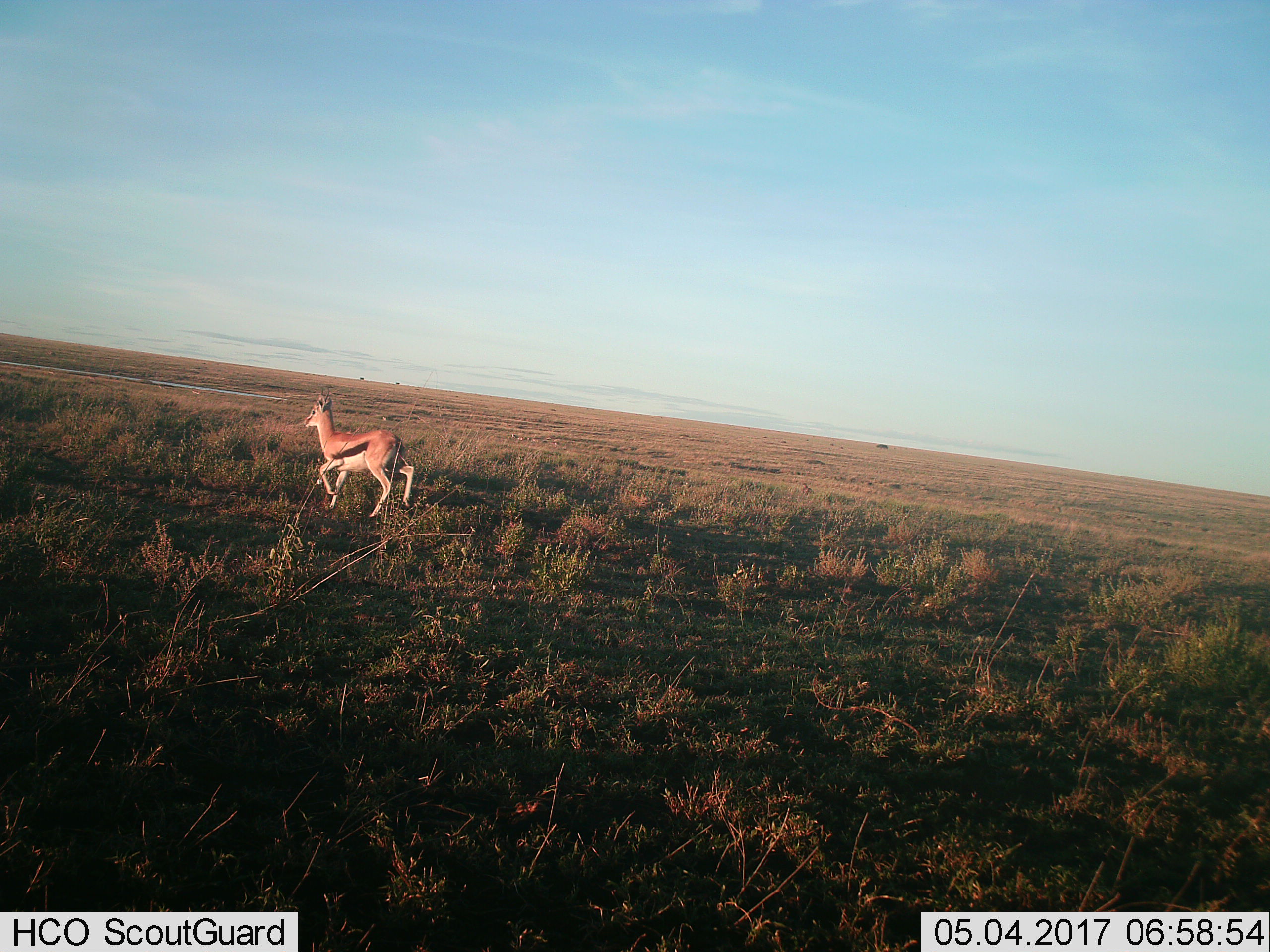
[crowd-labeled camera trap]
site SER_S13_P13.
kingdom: Animalia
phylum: Chordata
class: Mammalia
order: Artiodactyla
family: Bovidae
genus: Eudorcas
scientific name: Eudorcas thomsonii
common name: thomson's gazelle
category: gazellethomsons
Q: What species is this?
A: Gazellethomsons (thomson's gazelle) (Eudorcas thomsonii).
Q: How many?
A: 1.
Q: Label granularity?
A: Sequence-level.